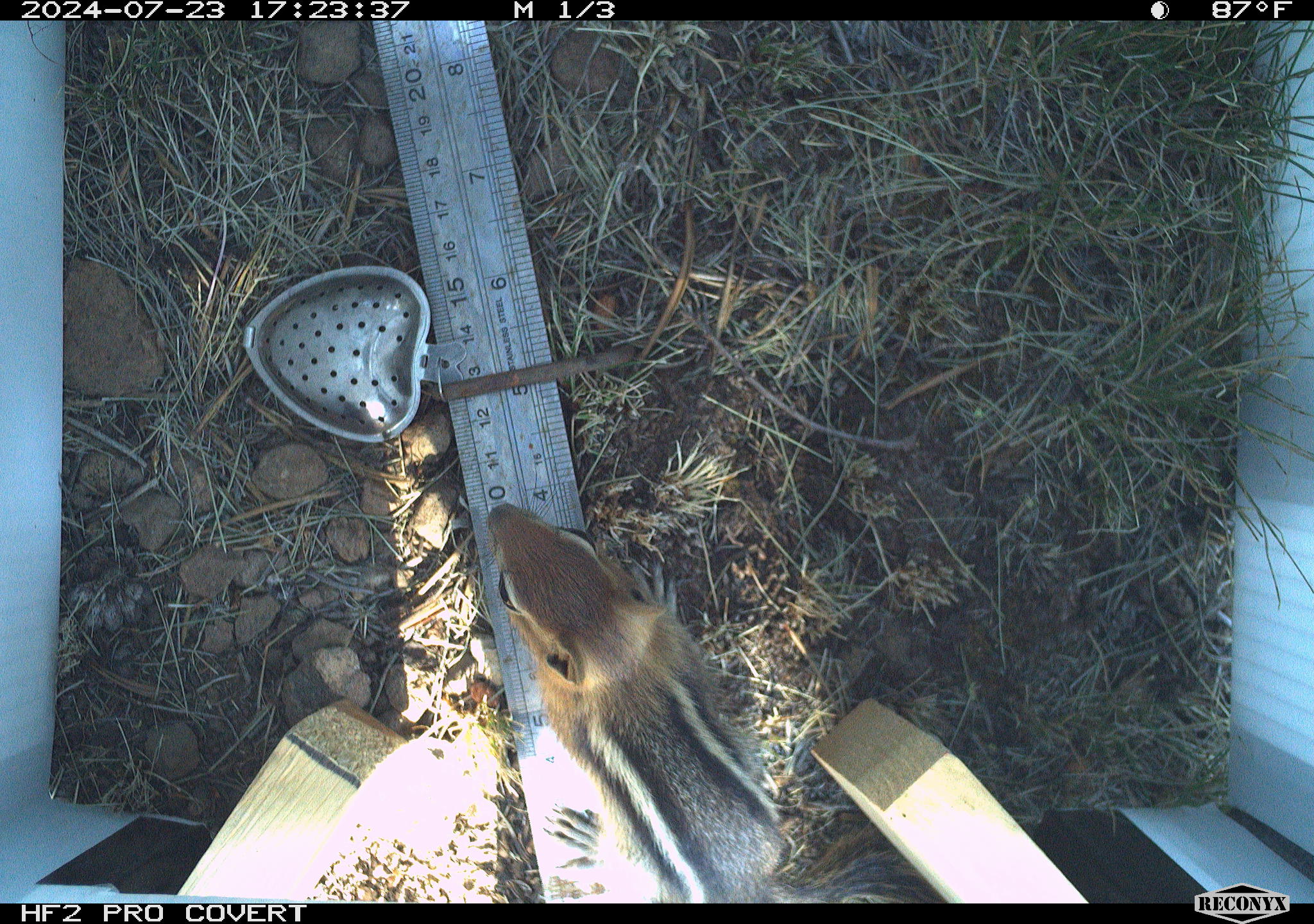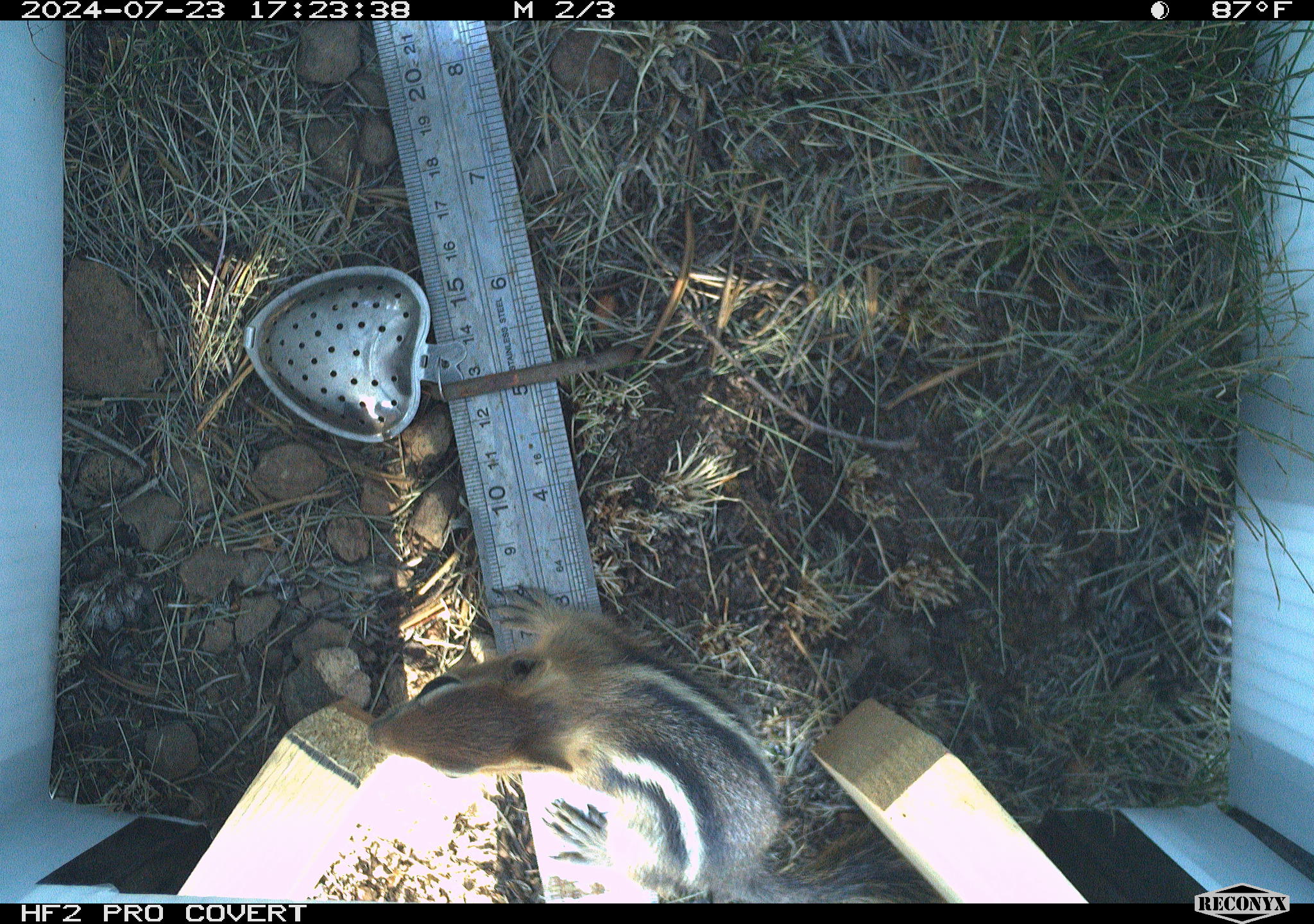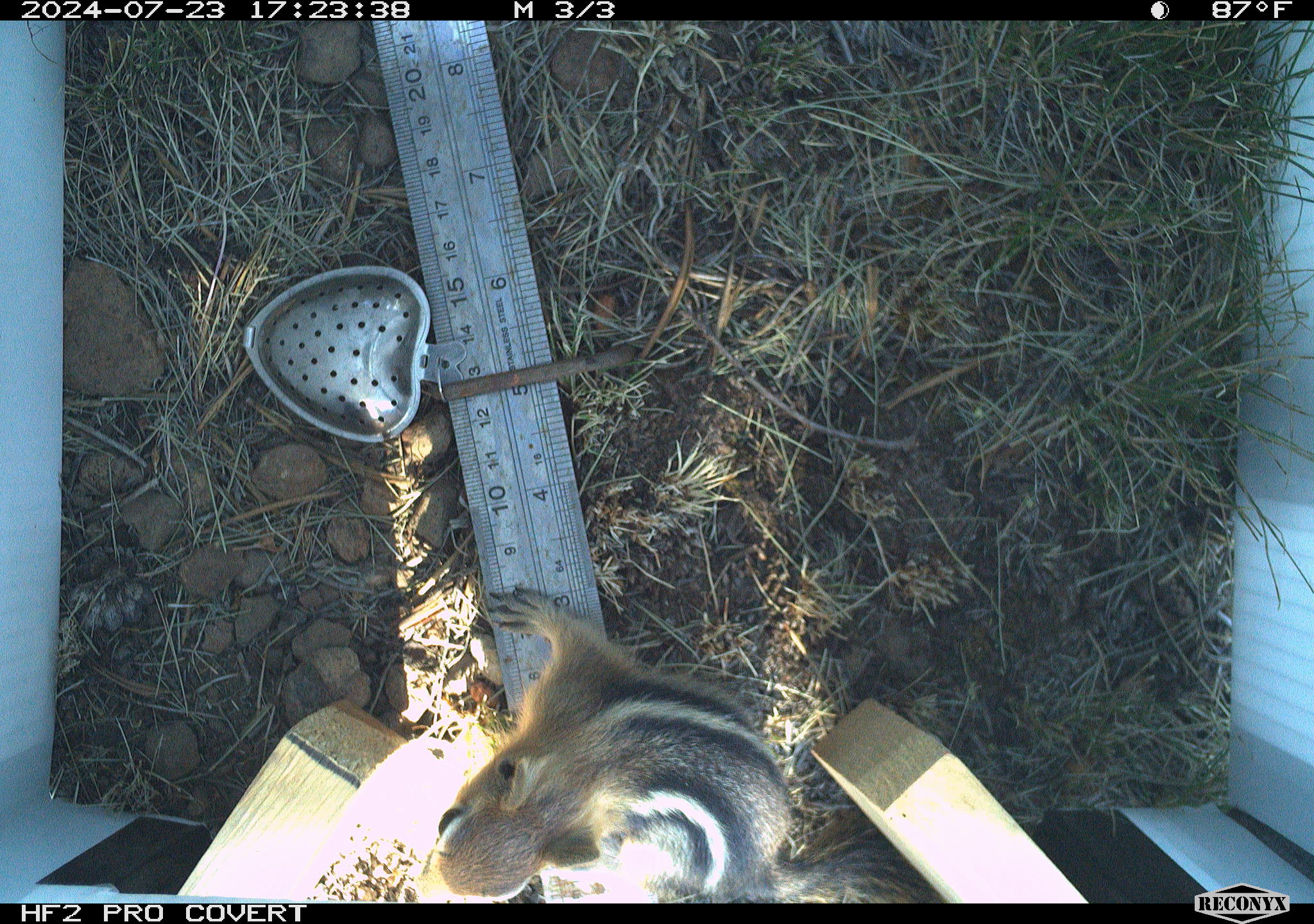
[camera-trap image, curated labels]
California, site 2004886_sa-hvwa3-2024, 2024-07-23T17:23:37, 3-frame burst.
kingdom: Animalia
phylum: Chordata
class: Mammalia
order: Rodentia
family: Sciuridae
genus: Callospermophilus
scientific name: Callospermophilus lateralis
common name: golden mantled ground squirrel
Golden mantled ground squirrel (Callospermophilus lateralis).